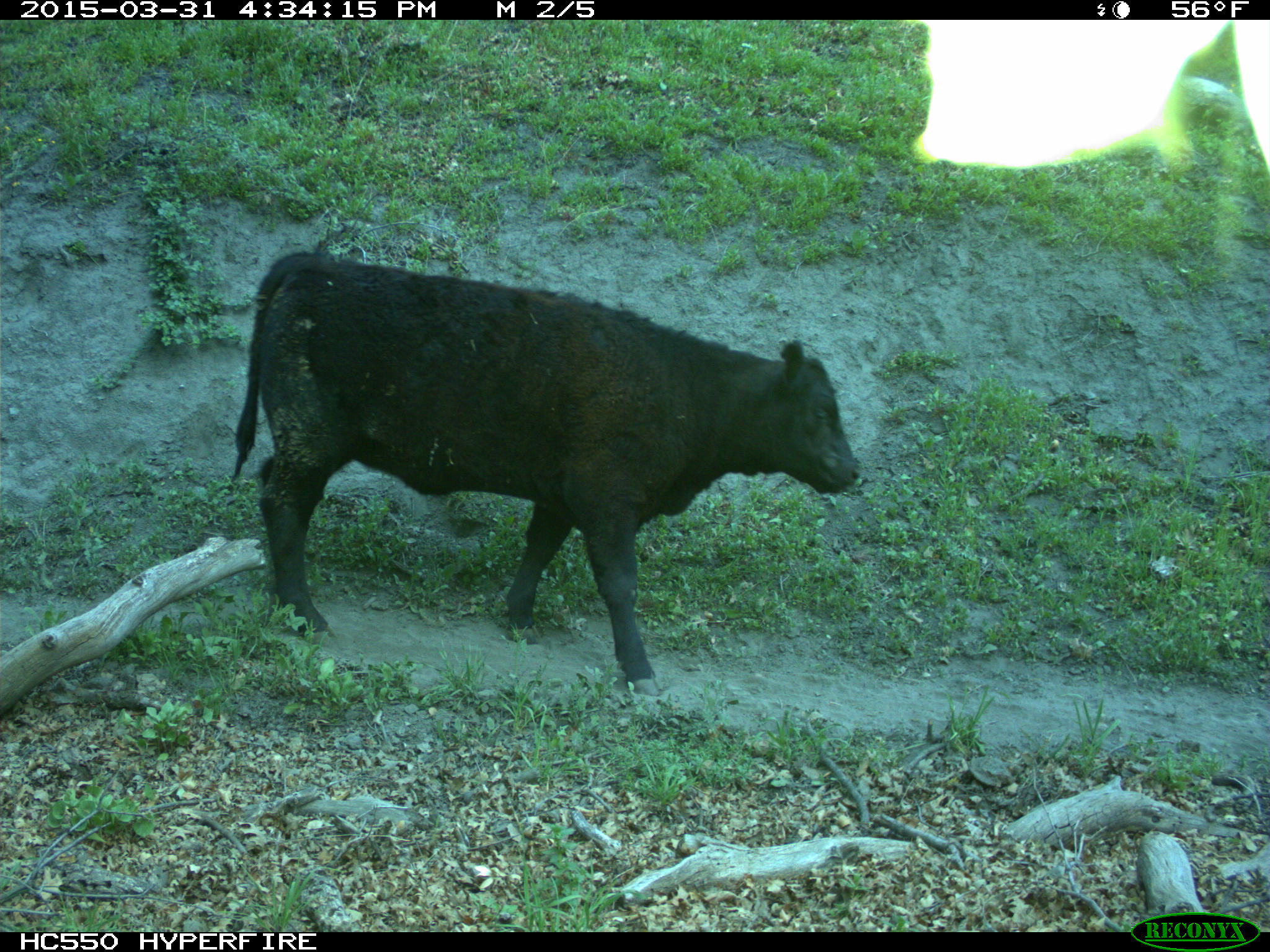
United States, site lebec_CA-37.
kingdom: Animalia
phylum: Chordata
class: Mammalia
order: Artiodactyla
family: Bovidae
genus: Bos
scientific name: Bos taurus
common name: domestic cow